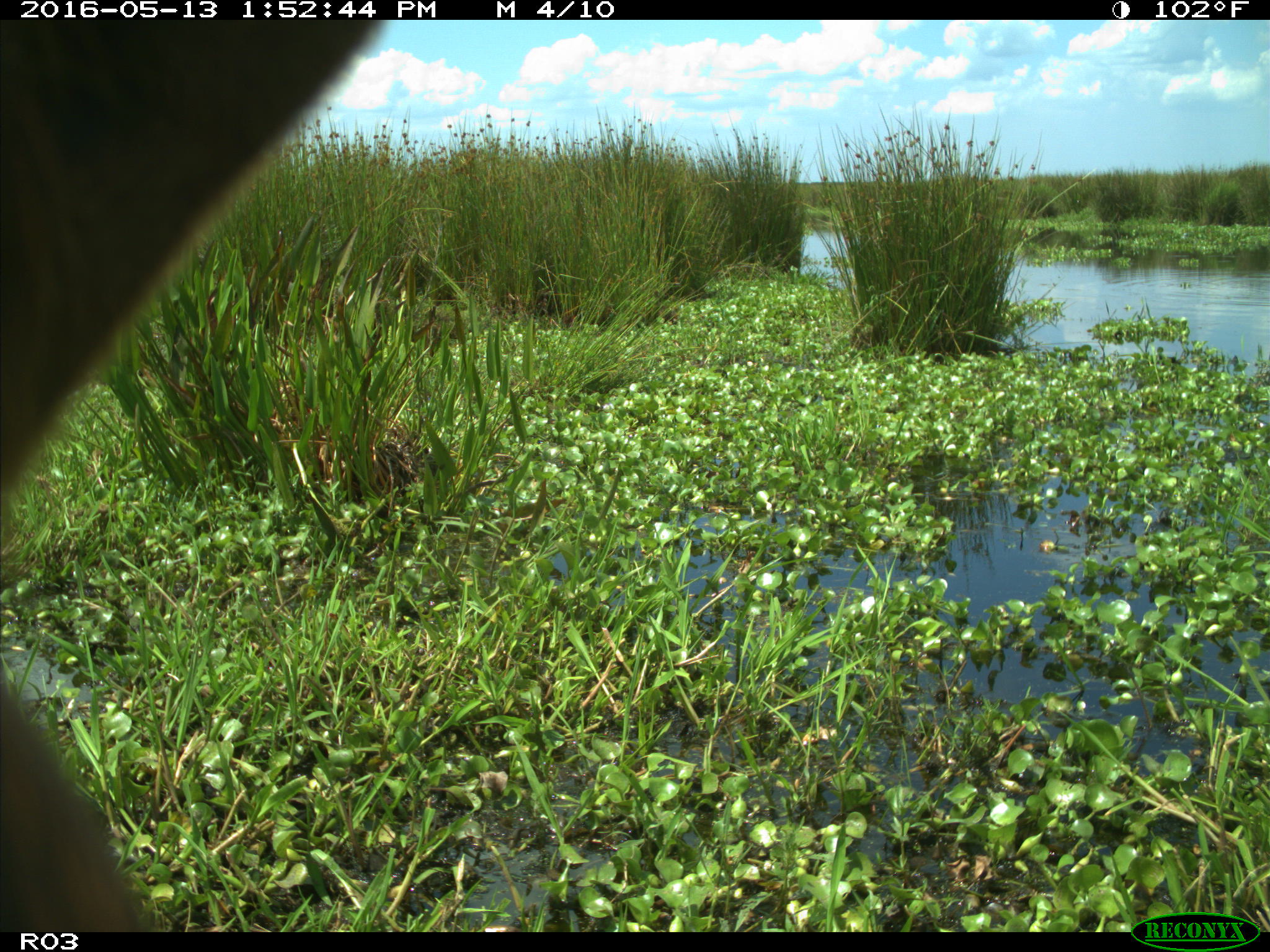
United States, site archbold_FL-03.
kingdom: Animalia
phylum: Chordata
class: Mammalia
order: Artiodactyla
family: Bovidae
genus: Bos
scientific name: Bos taurus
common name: domestic cow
Bos taurus (domestic cow).